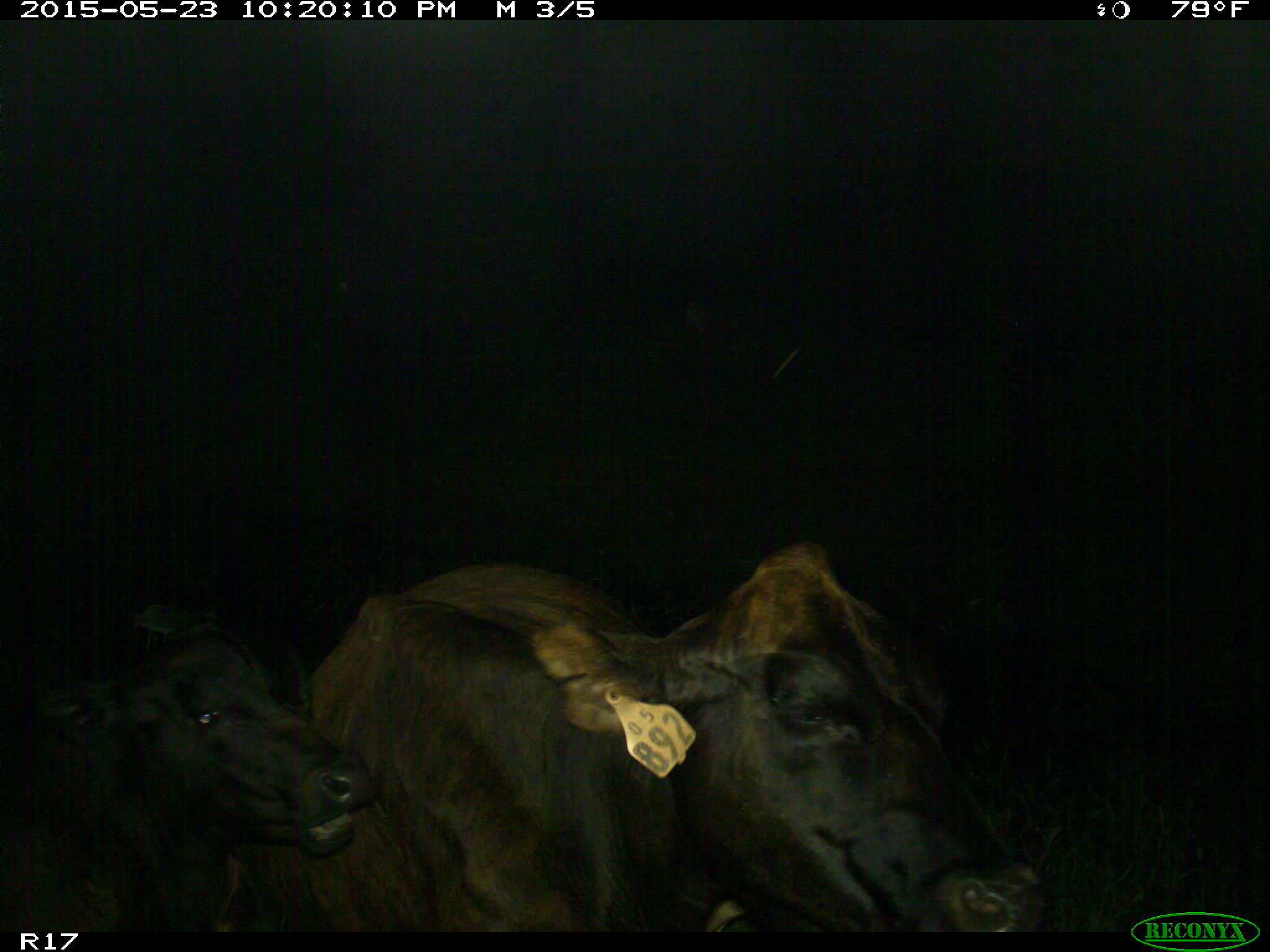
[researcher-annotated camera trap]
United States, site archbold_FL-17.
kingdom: Animalia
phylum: Chordata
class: Mammalia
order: Artiodactyla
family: Bovidae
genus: Bos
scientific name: Bos taurus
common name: domestic cow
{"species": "Bos taurus (domestic cow)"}